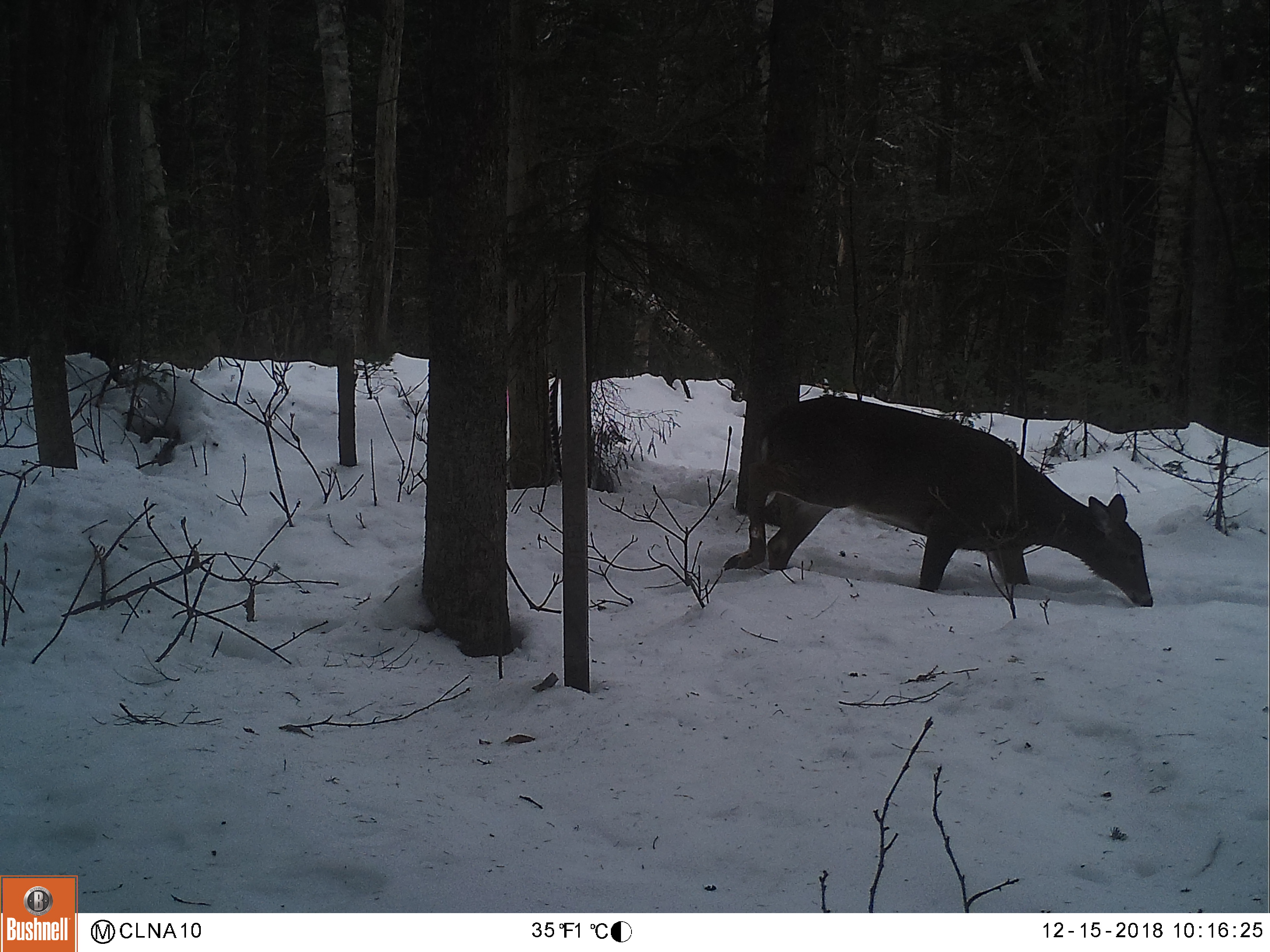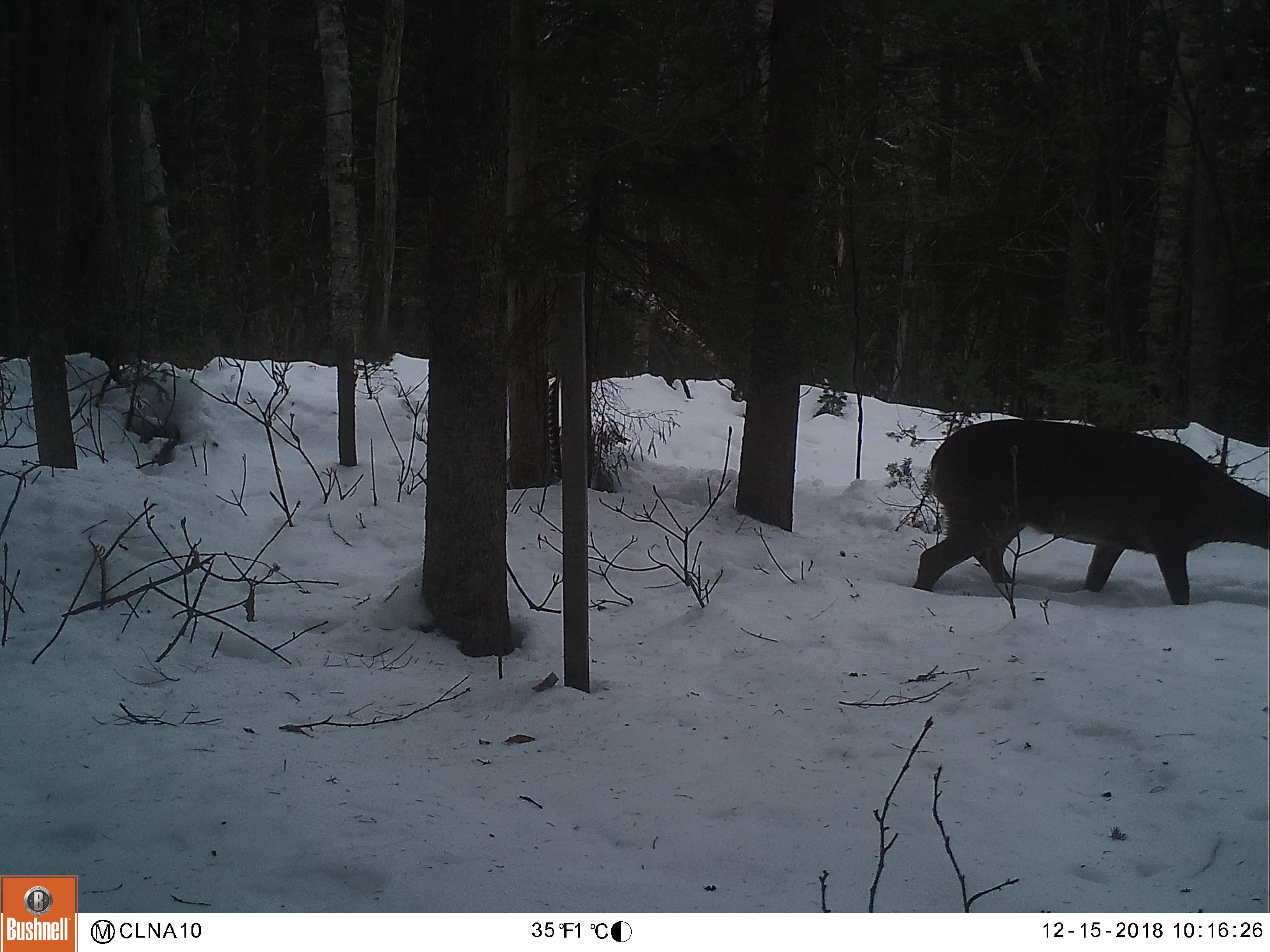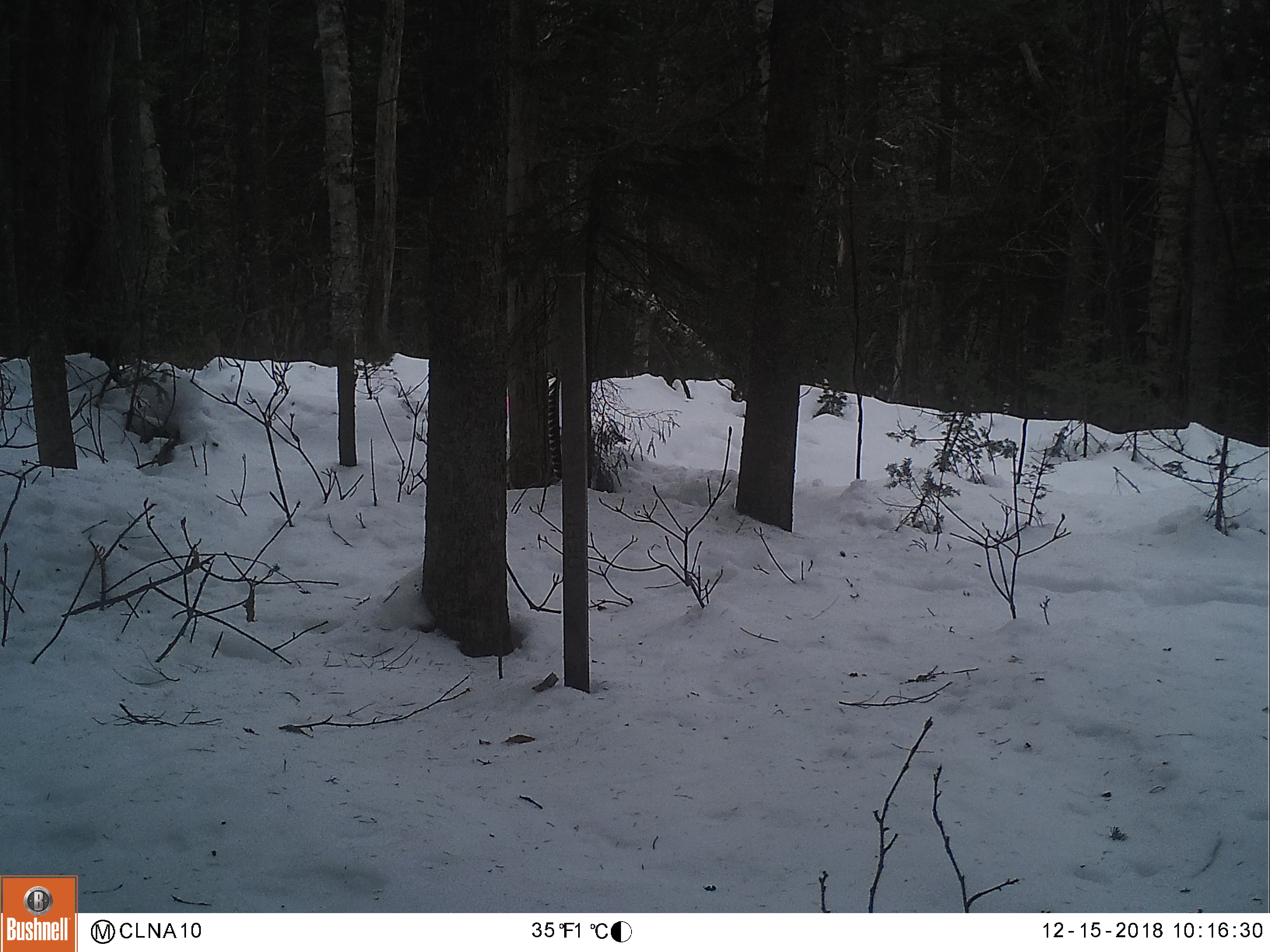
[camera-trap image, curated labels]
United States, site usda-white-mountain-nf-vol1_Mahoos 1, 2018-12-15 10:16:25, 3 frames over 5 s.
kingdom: Animalia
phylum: Chordata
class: Mammalia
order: Artiodactyla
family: Cervidae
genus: Odocoileus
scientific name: Odocoileus virginianus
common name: white-tailed deer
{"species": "white-tailed deer (Odocoileus virginianus)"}